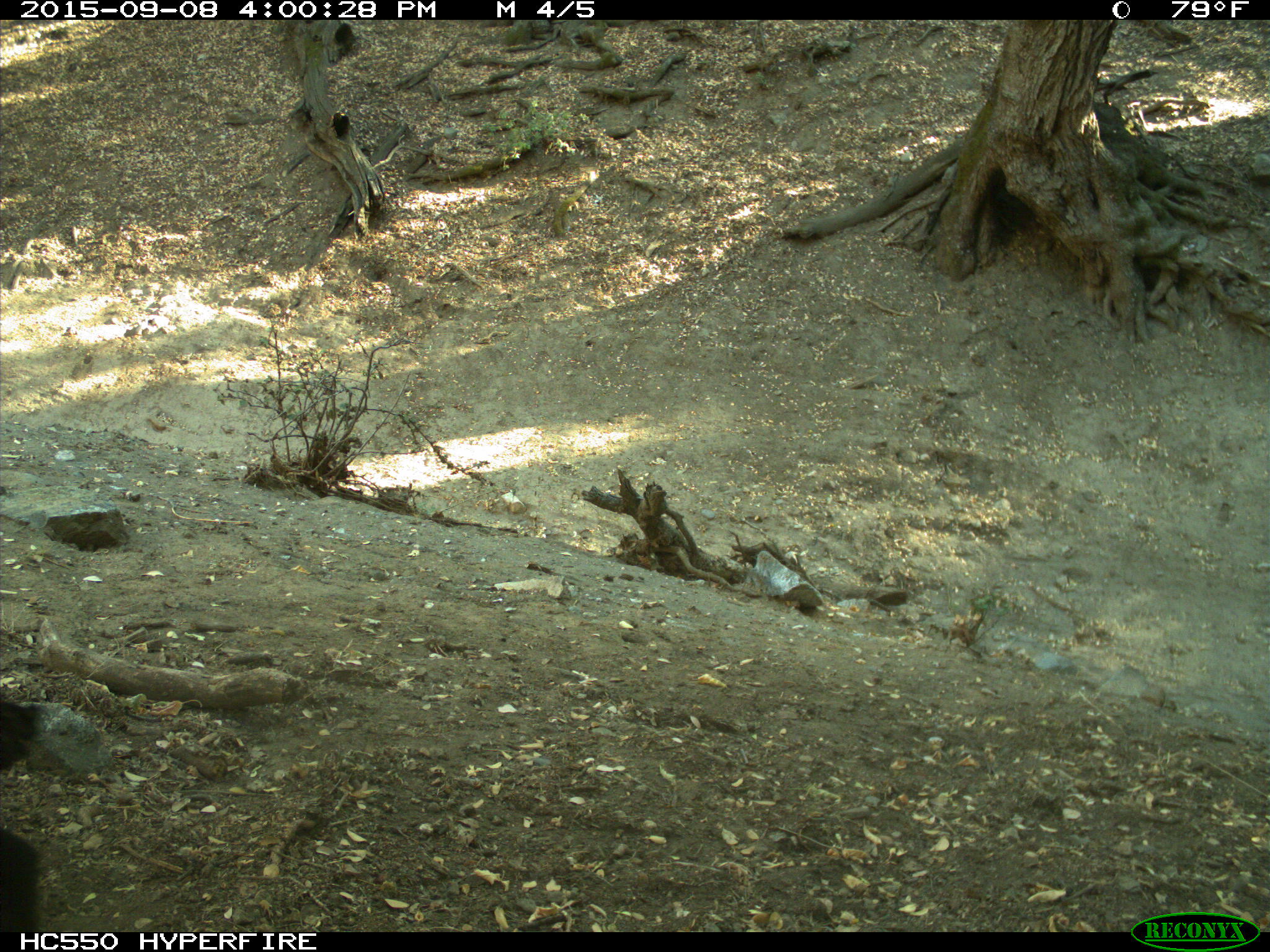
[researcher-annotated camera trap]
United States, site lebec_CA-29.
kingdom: Animalia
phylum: Chordata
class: Mammalia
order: Artiodactyla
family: Suidae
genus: Sus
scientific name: Sus scrofa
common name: wild boar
Sus scrofa (wild boar).